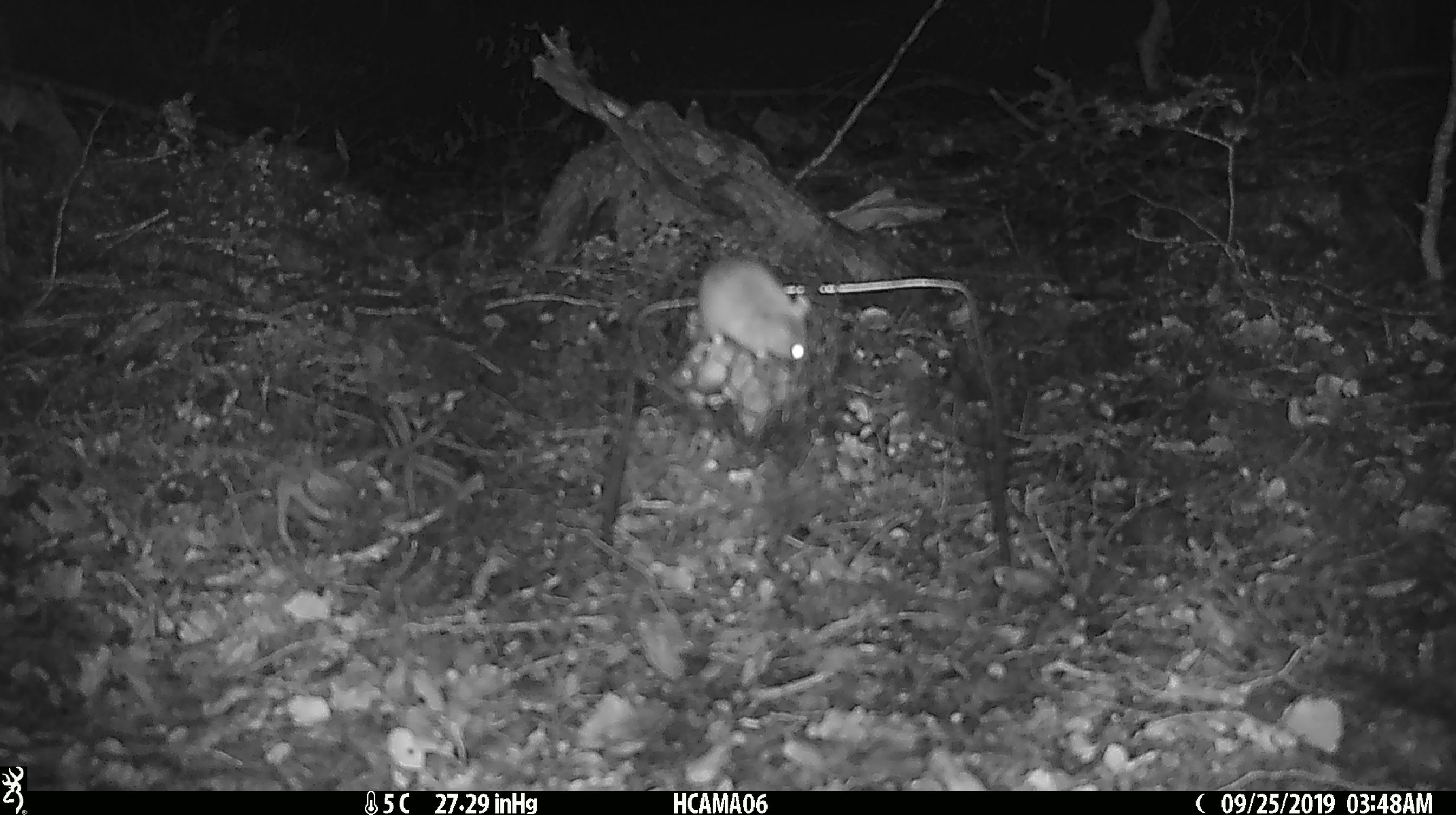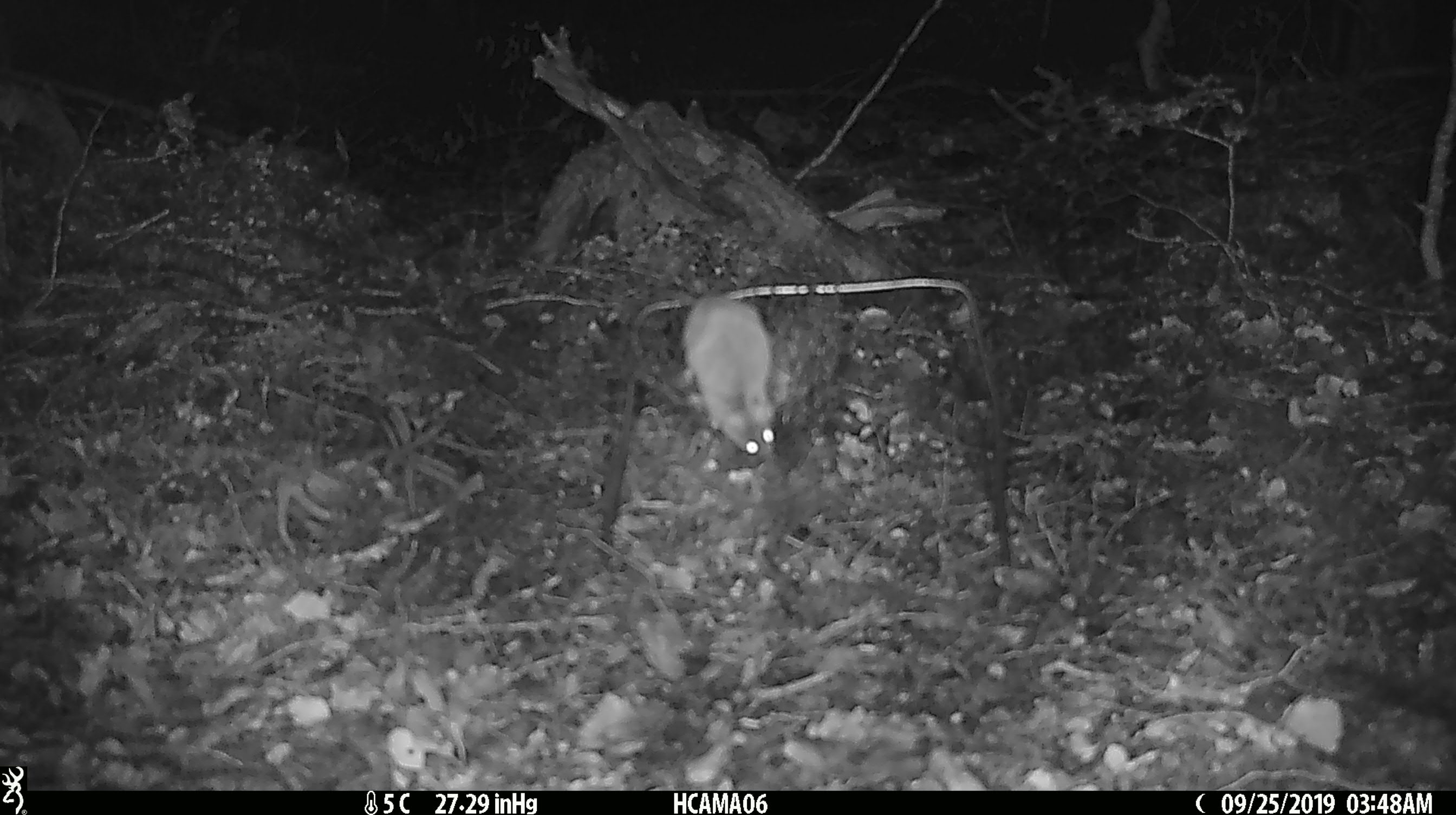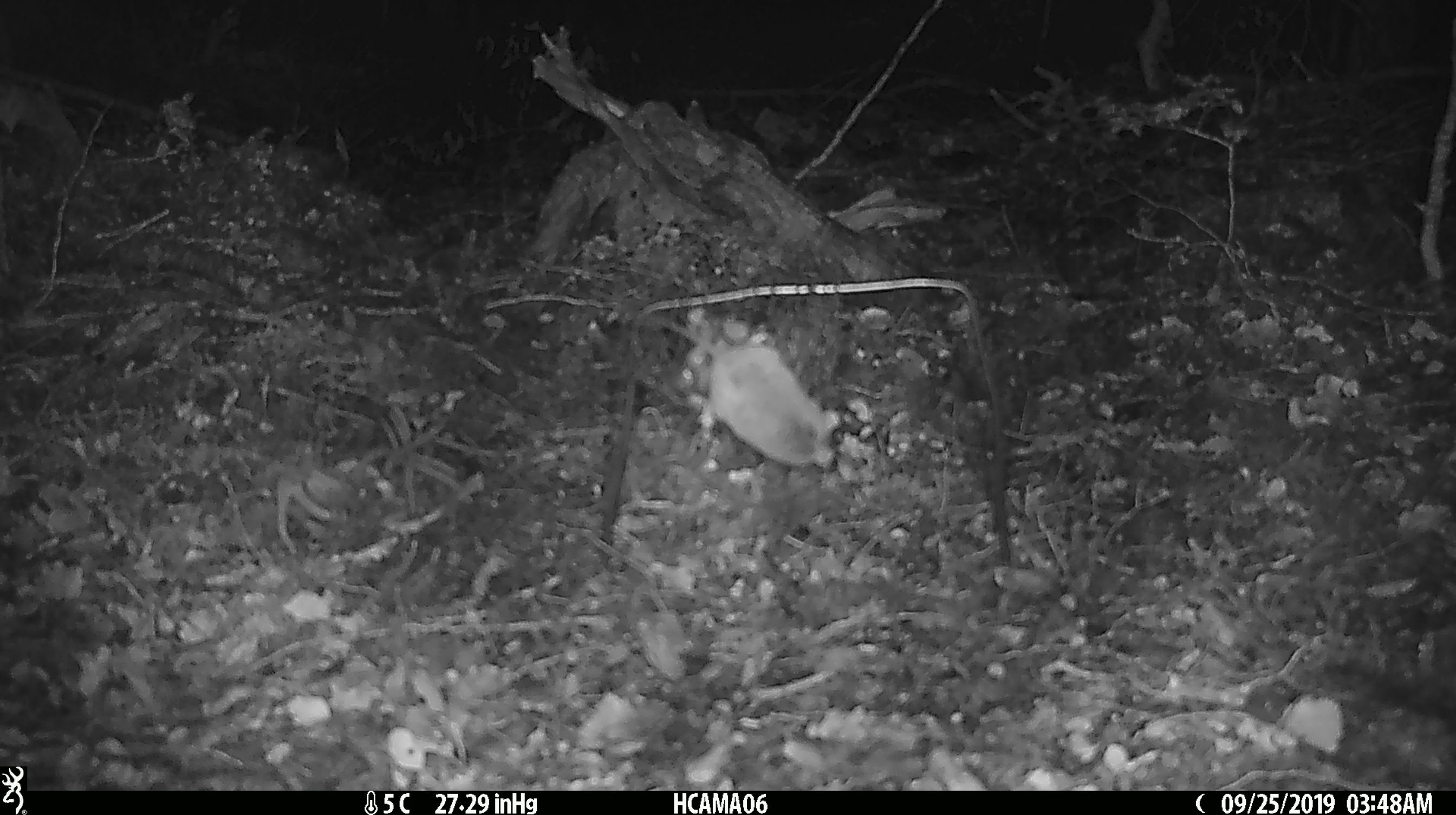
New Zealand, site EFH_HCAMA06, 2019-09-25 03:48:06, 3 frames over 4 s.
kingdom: Animalia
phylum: Chordata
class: Mammalia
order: Rodentia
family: Muridae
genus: Mus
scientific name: Mus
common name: mouse